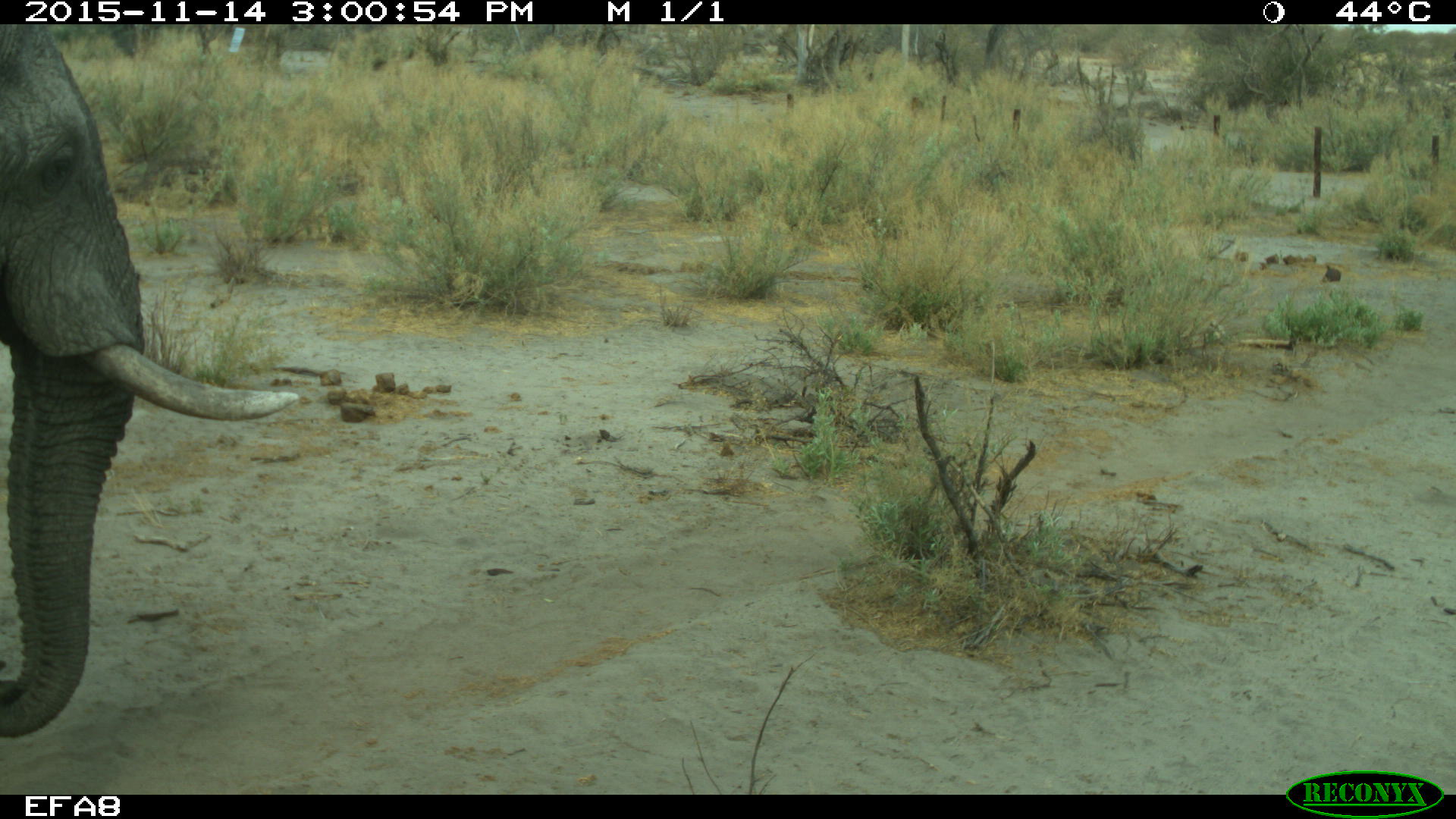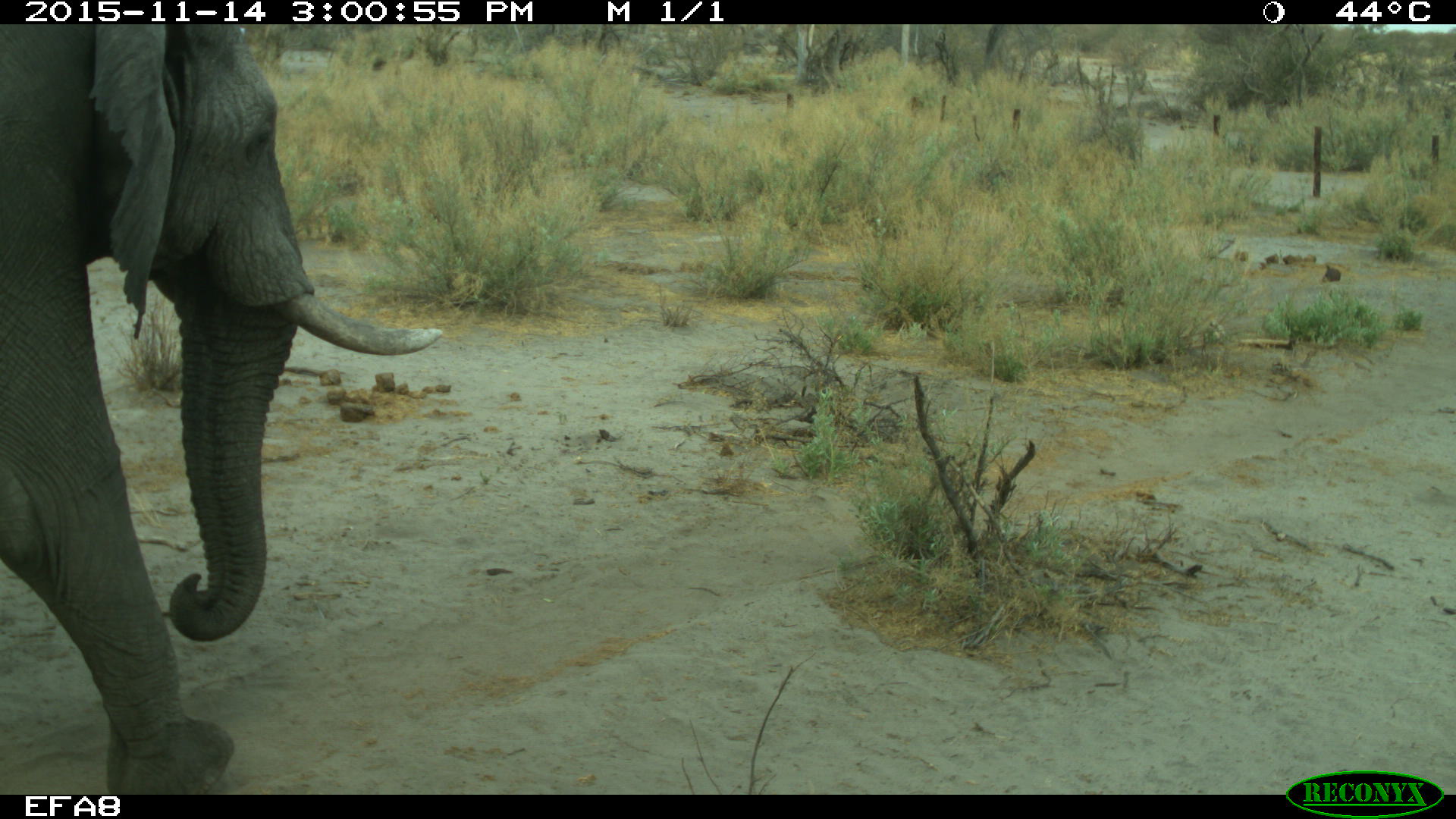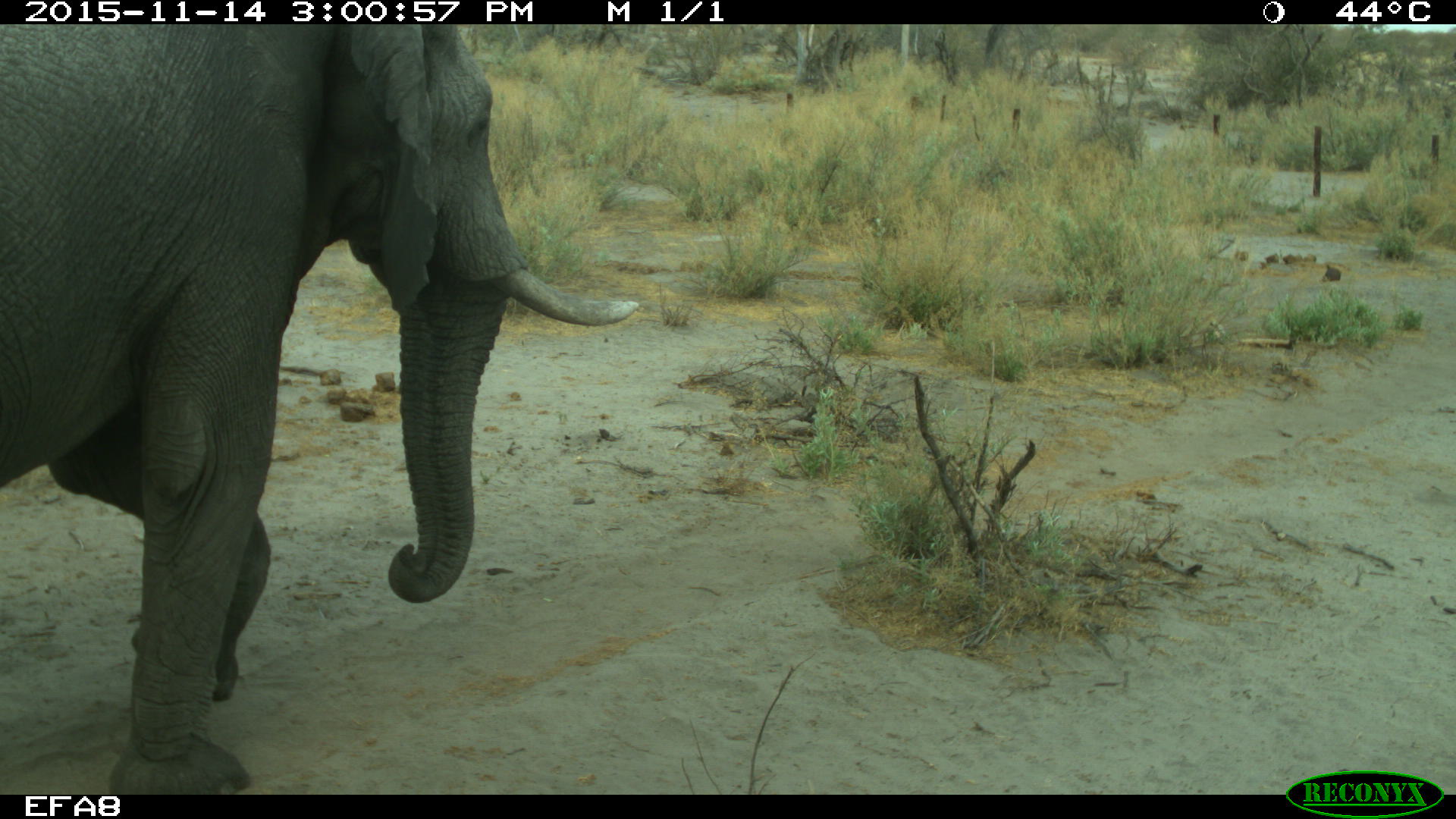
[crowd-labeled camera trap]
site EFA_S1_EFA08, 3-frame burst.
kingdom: Animalia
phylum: Chordata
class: Mammalia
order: Proboscidea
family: Elephantidae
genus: Loxodonta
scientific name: Loxodonta africana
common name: african bush elephant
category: elephant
Elephant (african bush elephant) (Loxodonta africana), count 1. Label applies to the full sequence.